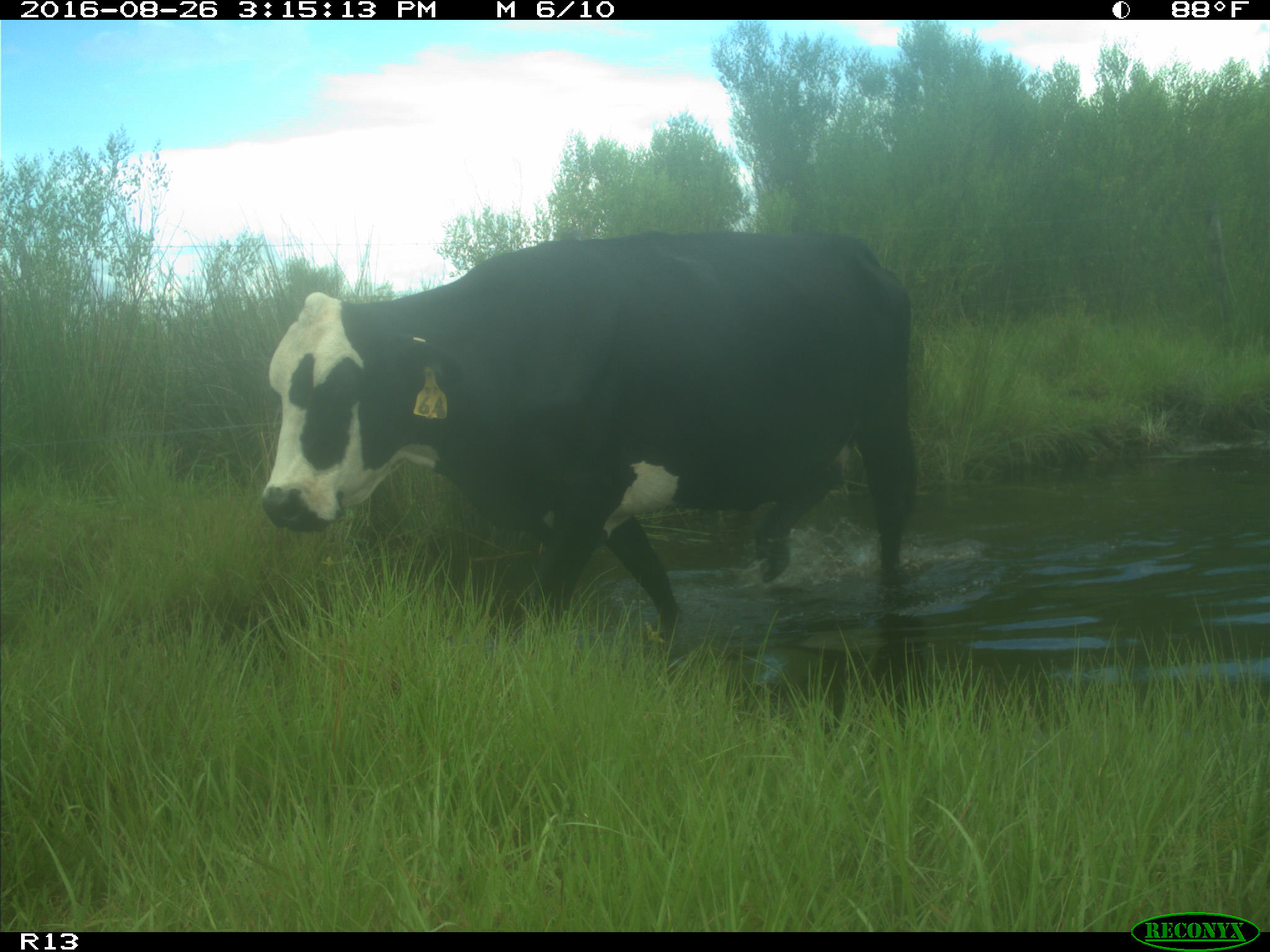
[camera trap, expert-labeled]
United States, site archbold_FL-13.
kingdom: Animalia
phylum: Chordata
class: Mammalia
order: Artiodactyla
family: Bovidae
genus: Bos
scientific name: Bos taurus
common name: domestic cow